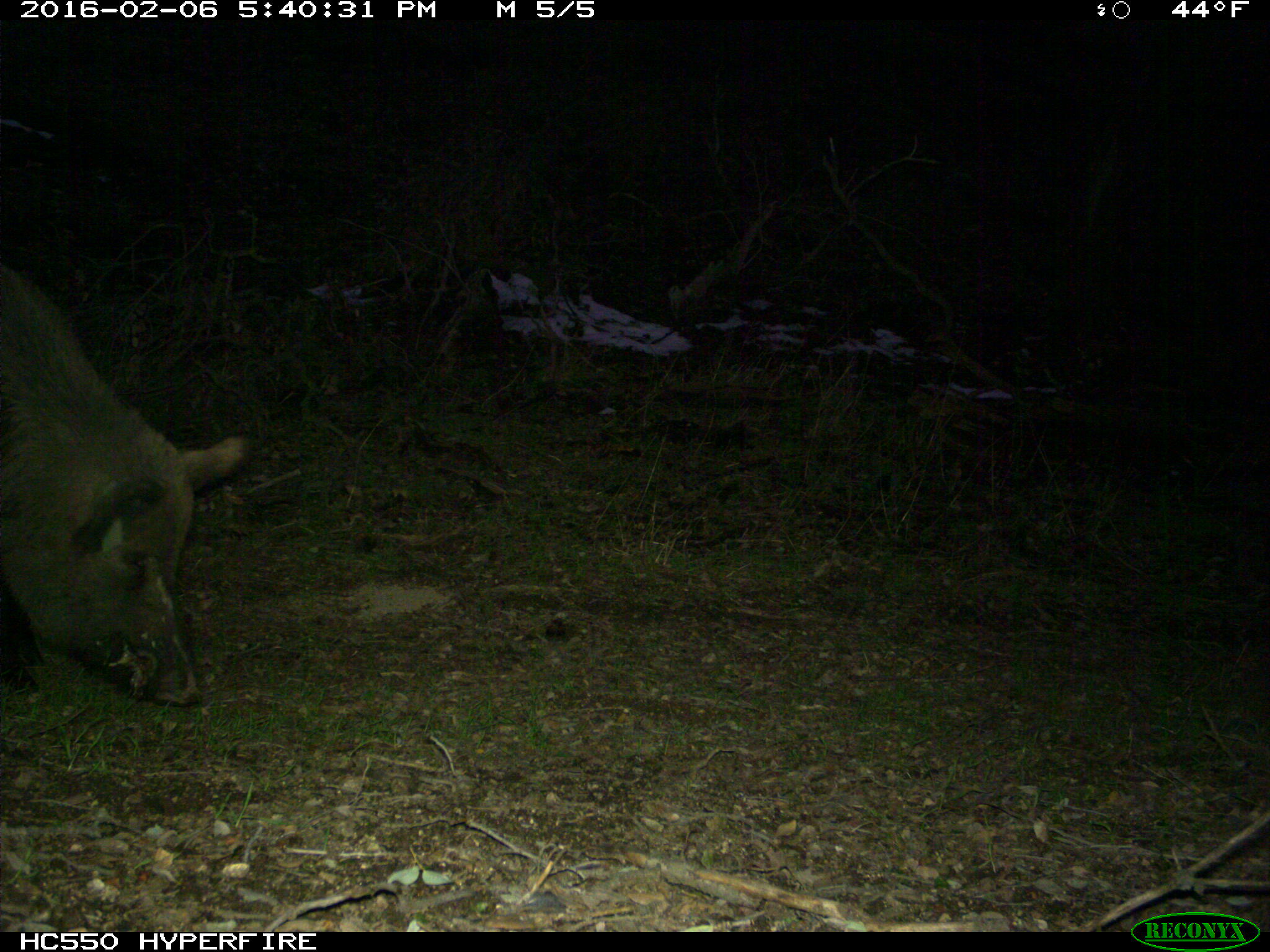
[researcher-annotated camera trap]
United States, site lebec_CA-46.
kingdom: Animalia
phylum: Chordata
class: Mammalia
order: Artiodactyla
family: Suidae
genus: Sus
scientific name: Sus scrofa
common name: wild boar